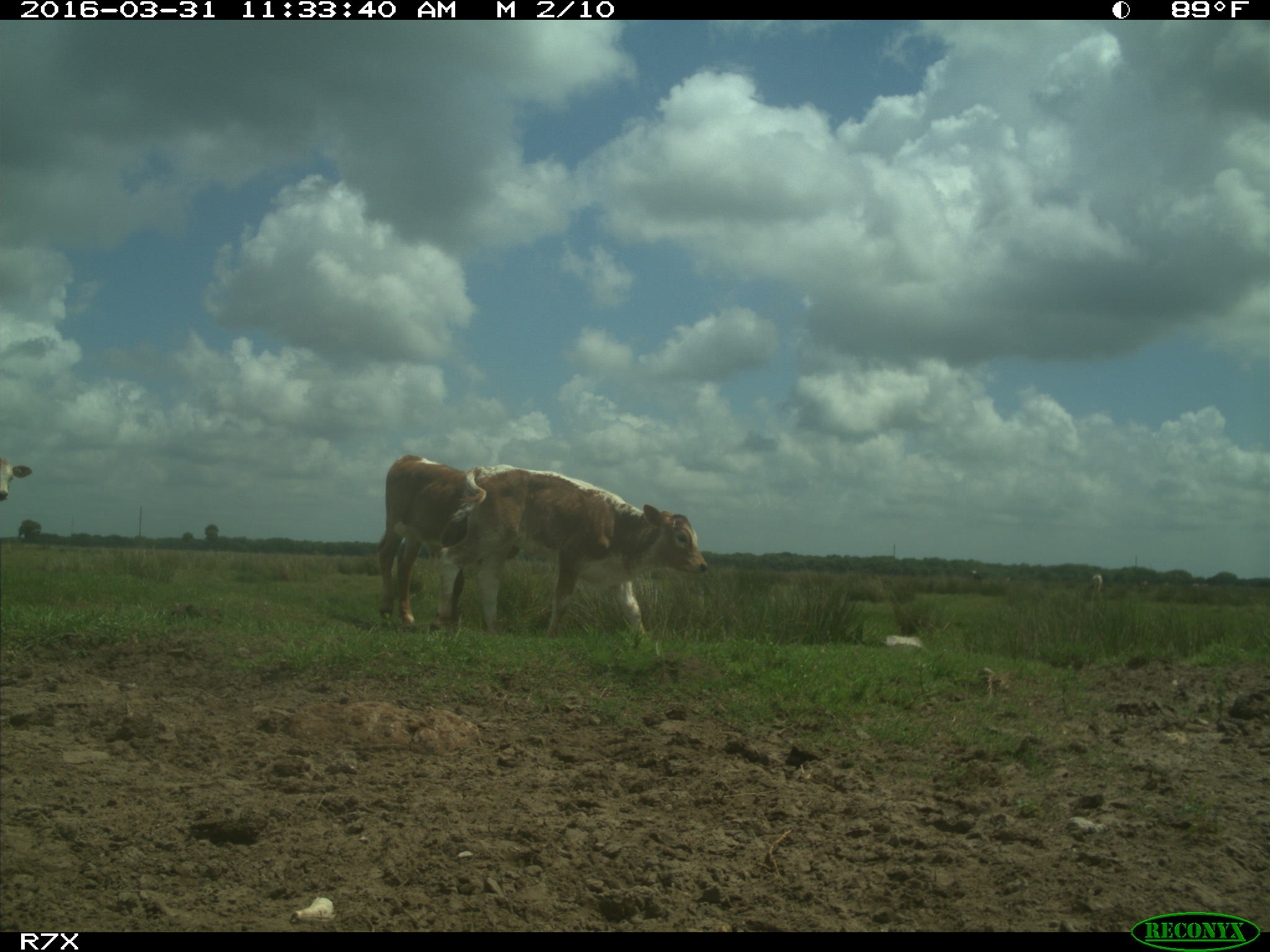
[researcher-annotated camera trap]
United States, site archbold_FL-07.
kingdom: Animalia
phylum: Chordata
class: Mammalia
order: Artiodactyla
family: Bovidae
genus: Bos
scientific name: Bos taurus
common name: domestic cow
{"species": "Bos taurus (domestic cow)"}